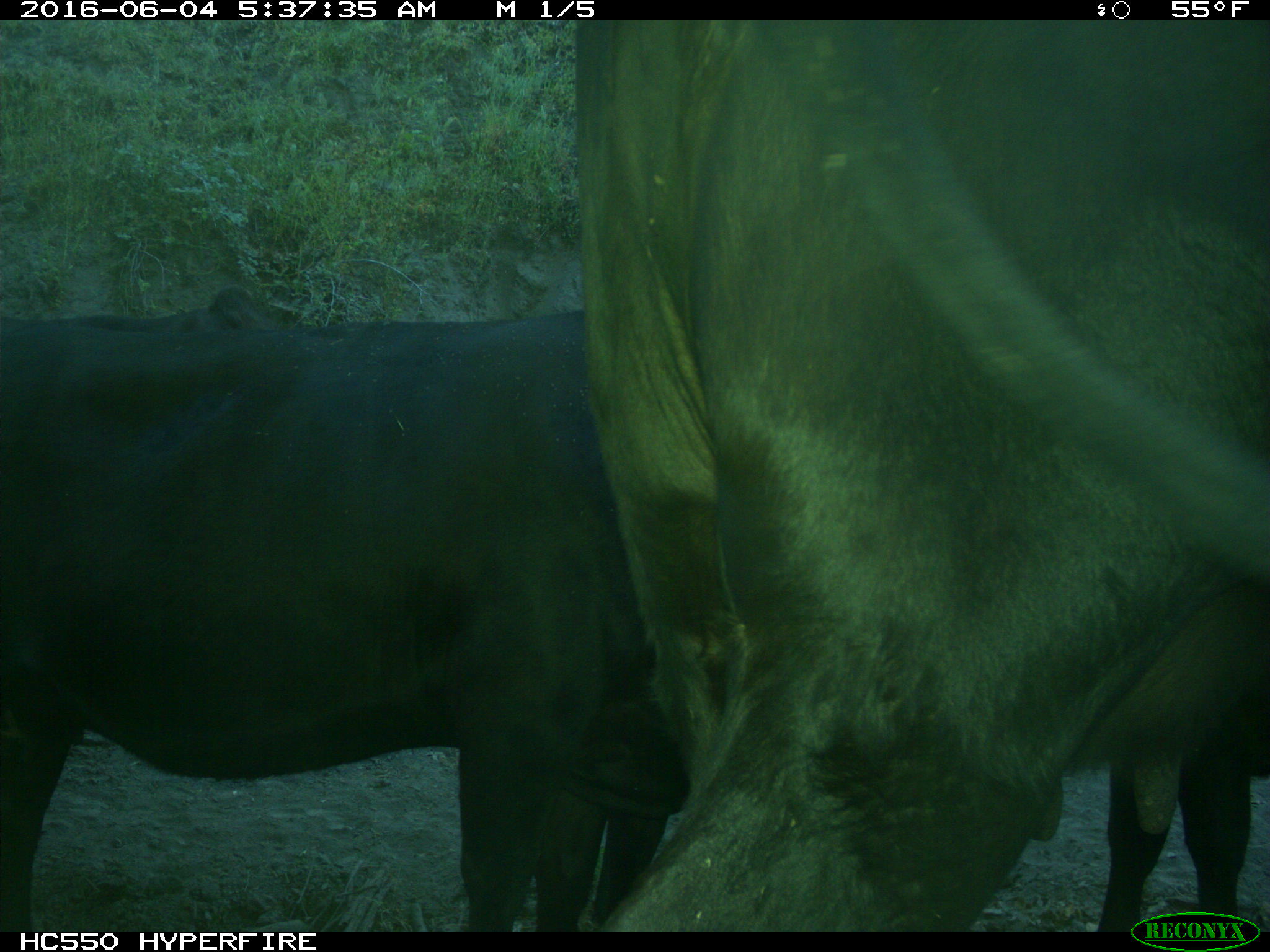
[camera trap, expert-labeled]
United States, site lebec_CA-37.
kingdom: Animalia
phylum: Chordata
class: Mammalia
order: Artiodactyla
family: Bovidae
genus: Bos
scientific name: Bos taurus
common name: domestic cow